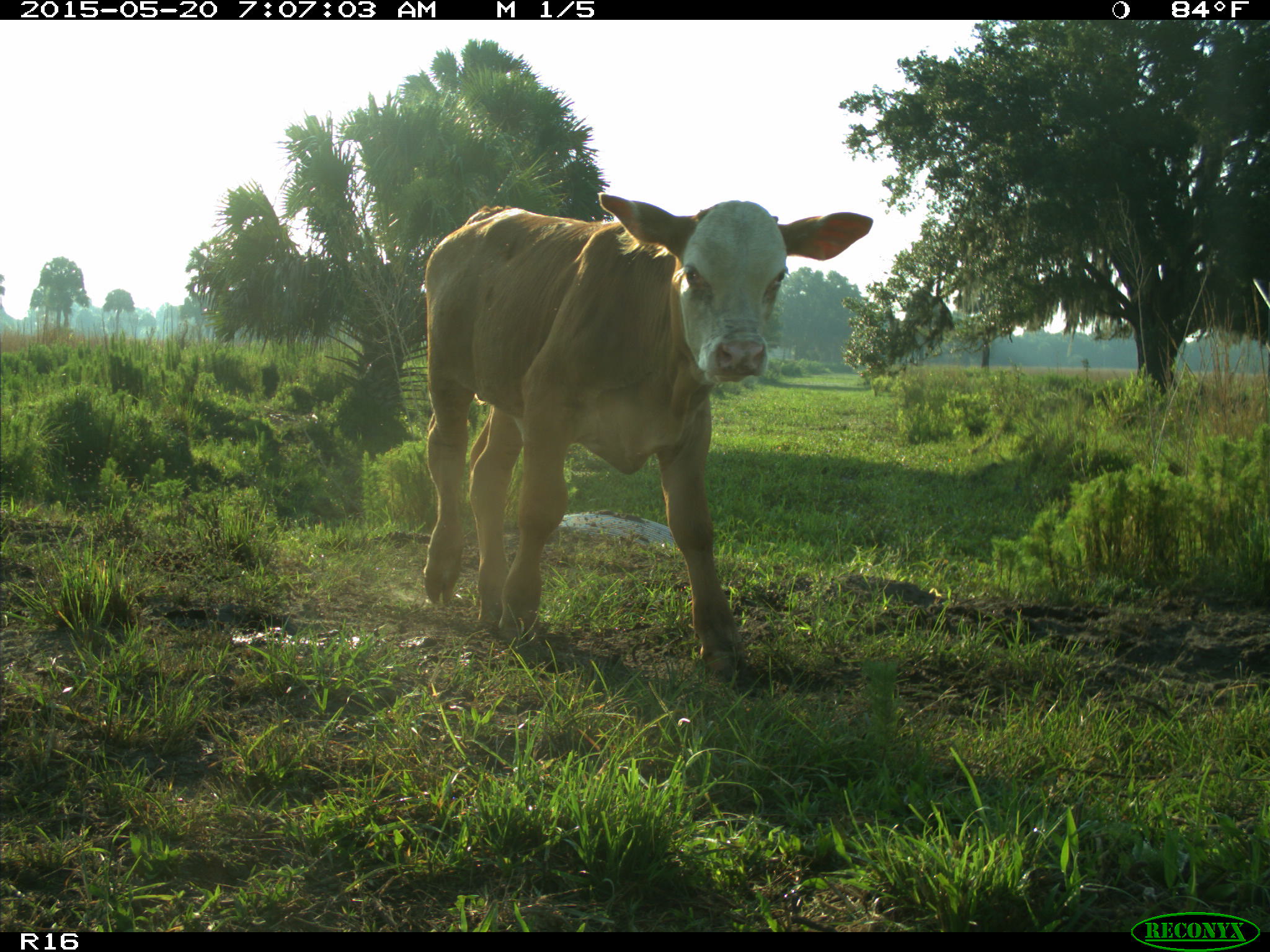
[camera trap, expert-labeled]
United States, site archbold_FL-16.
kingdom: Animalia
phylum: Chordata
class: Mammalia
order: Artiodactyla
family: Bovidae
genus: Bos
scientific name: Bos taurus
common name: domestic cow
Bos taurus (domestic cow).